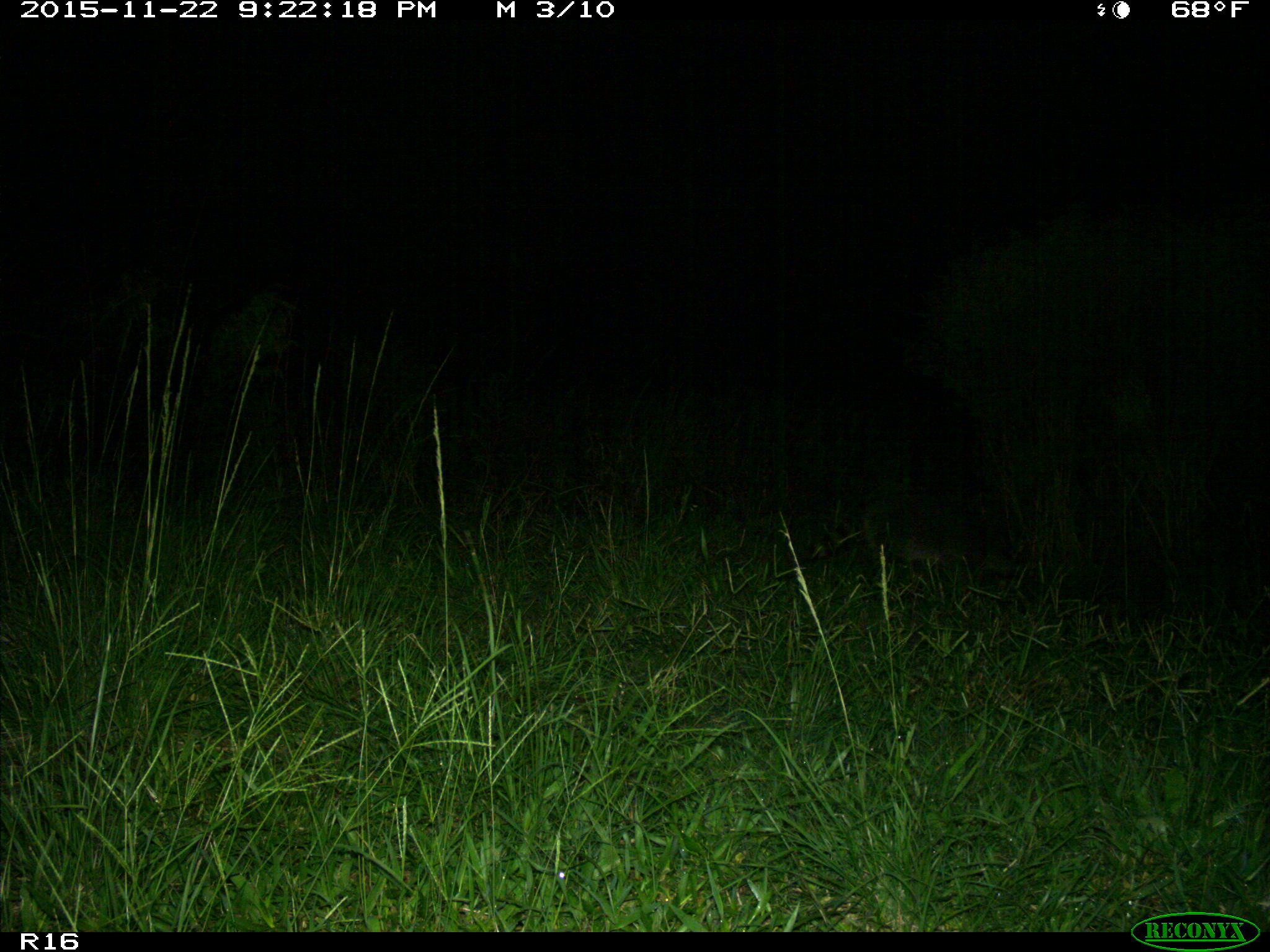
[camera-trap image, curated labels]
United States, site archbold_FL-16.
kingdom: Animalia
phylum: Chordata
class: Mammalia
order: Carnivora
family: Procyonidae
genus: Procyon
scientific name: Procyon lotor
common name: common raccoon